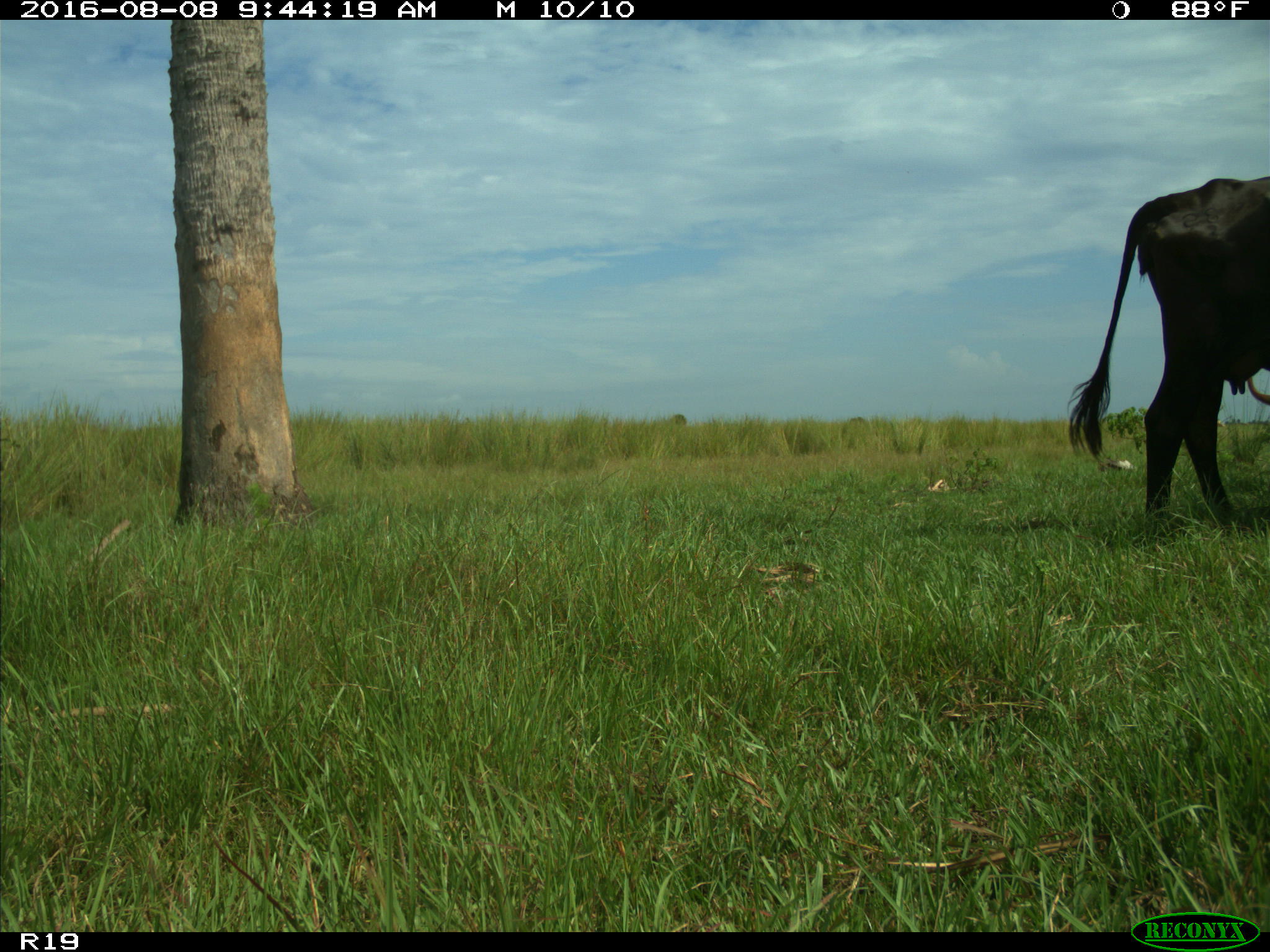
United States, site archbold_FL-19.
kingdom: Animalia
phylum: Chordata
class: Mammalia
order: Artiodactyla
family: Bovidae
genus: Bos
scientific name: Bos taurus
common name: domestic cow